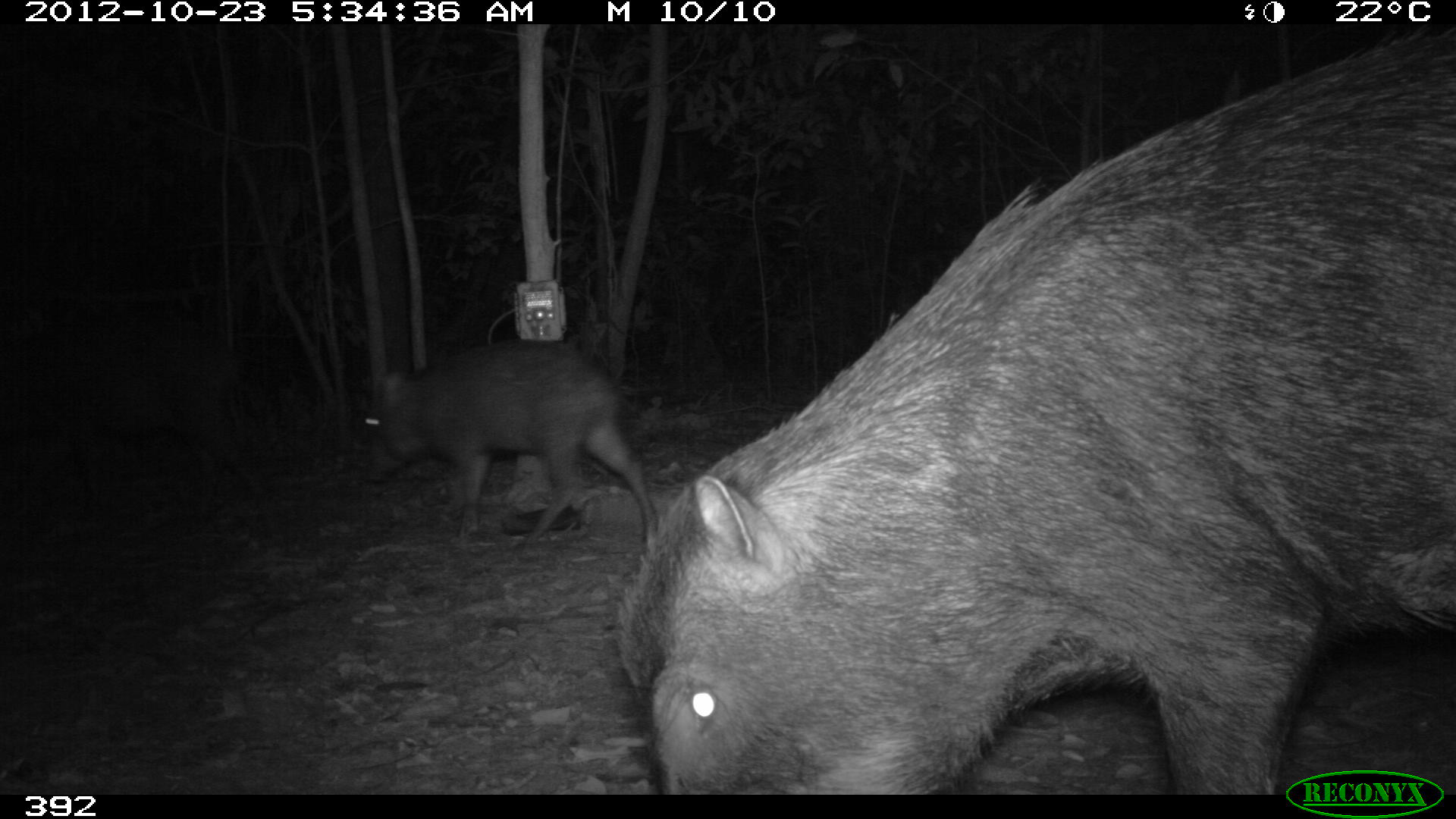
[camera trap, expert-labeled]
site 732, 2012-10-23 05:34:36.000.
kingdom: Animalia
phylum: Chordata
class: Mammalia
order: Artiodactyla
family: Tayassuidae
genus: Tayassu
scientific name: Tayassu pecari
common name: white-lipped peccary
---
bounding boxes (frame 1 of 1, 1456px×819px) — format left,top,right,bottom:
tayassu pecari: 612,31,1456,795; 361,340,656,553; 2,300,269,524